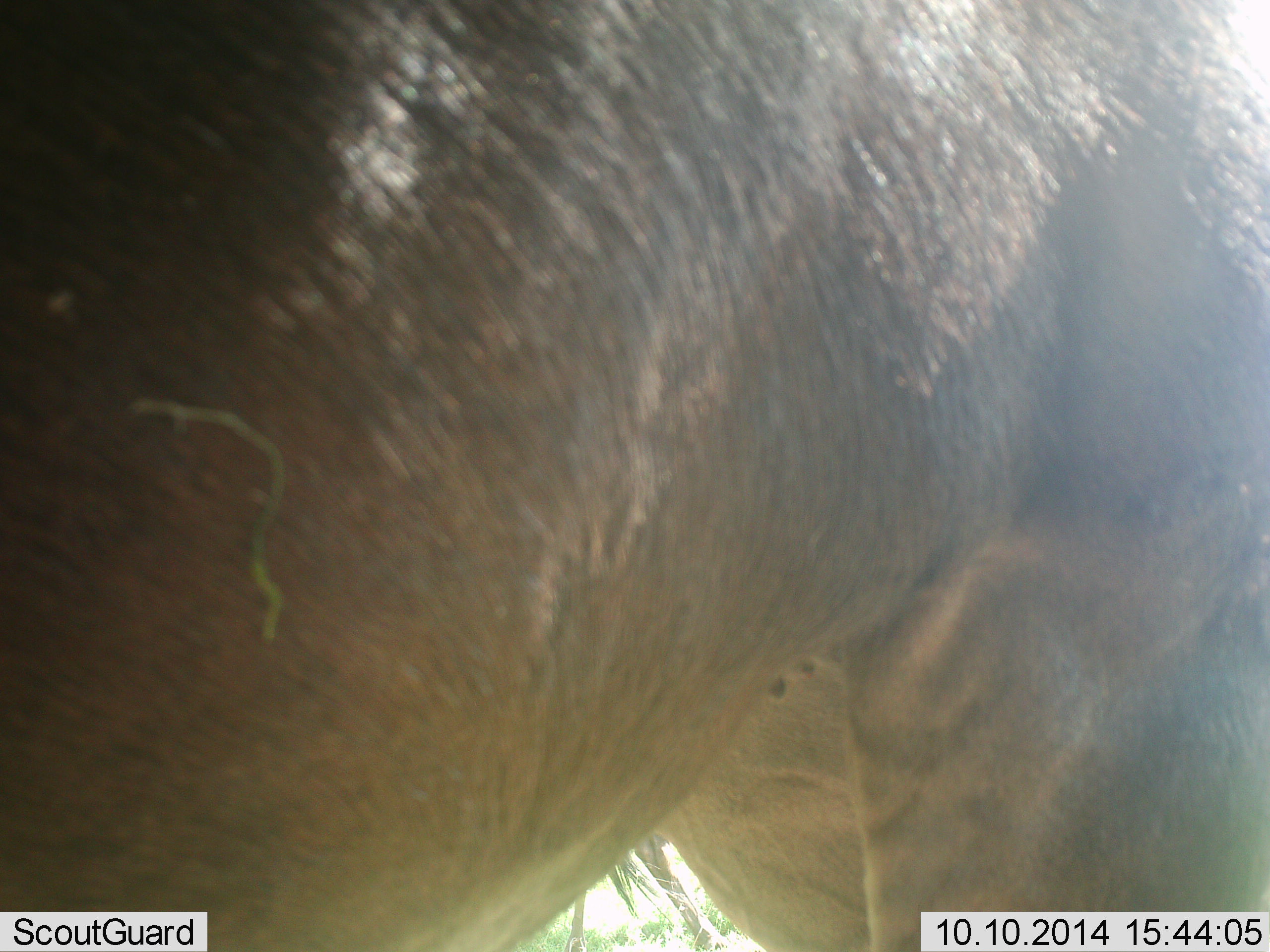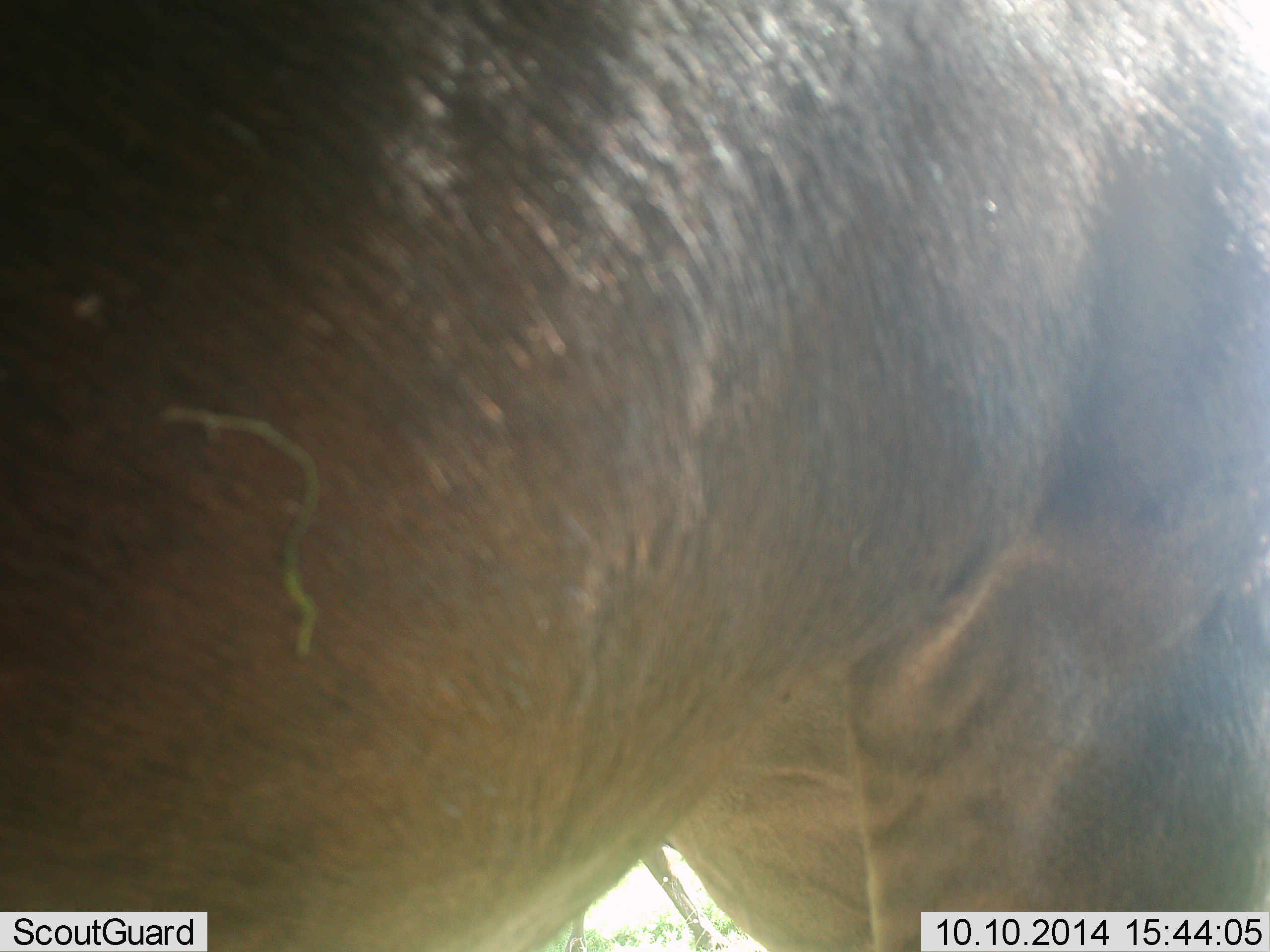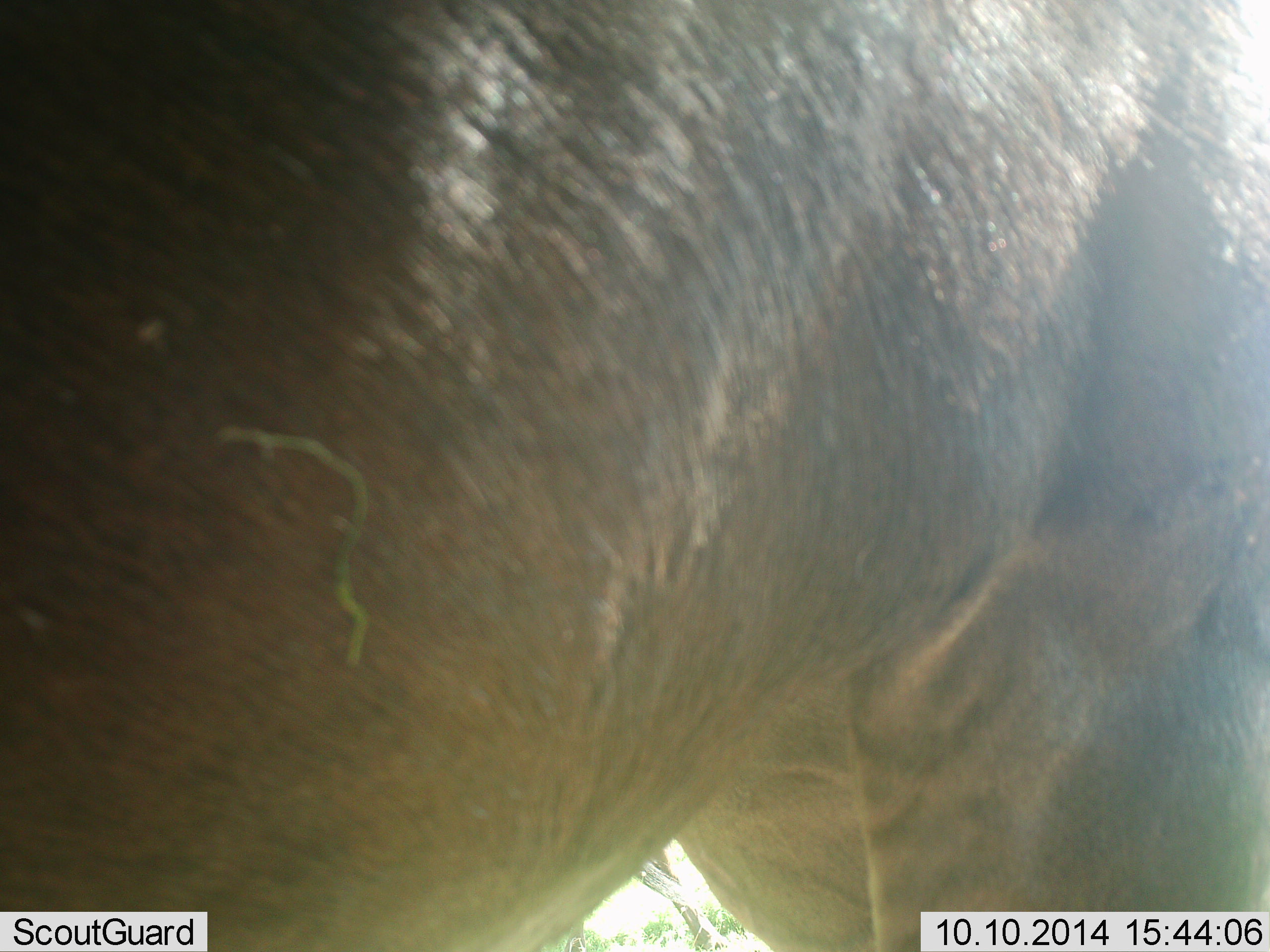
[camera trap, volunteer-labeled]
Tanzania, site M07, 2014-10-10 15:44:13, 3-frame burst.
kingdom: Animalia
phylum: Chordata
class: Mammalia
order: Artiodactyla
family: Bovidae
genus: Connochaetes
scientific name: Connochaetes taurinus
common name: blue wildebeest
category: wildebeest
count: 1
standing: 90%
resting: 0%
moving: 20%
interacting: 0%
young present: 0%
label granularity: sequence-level